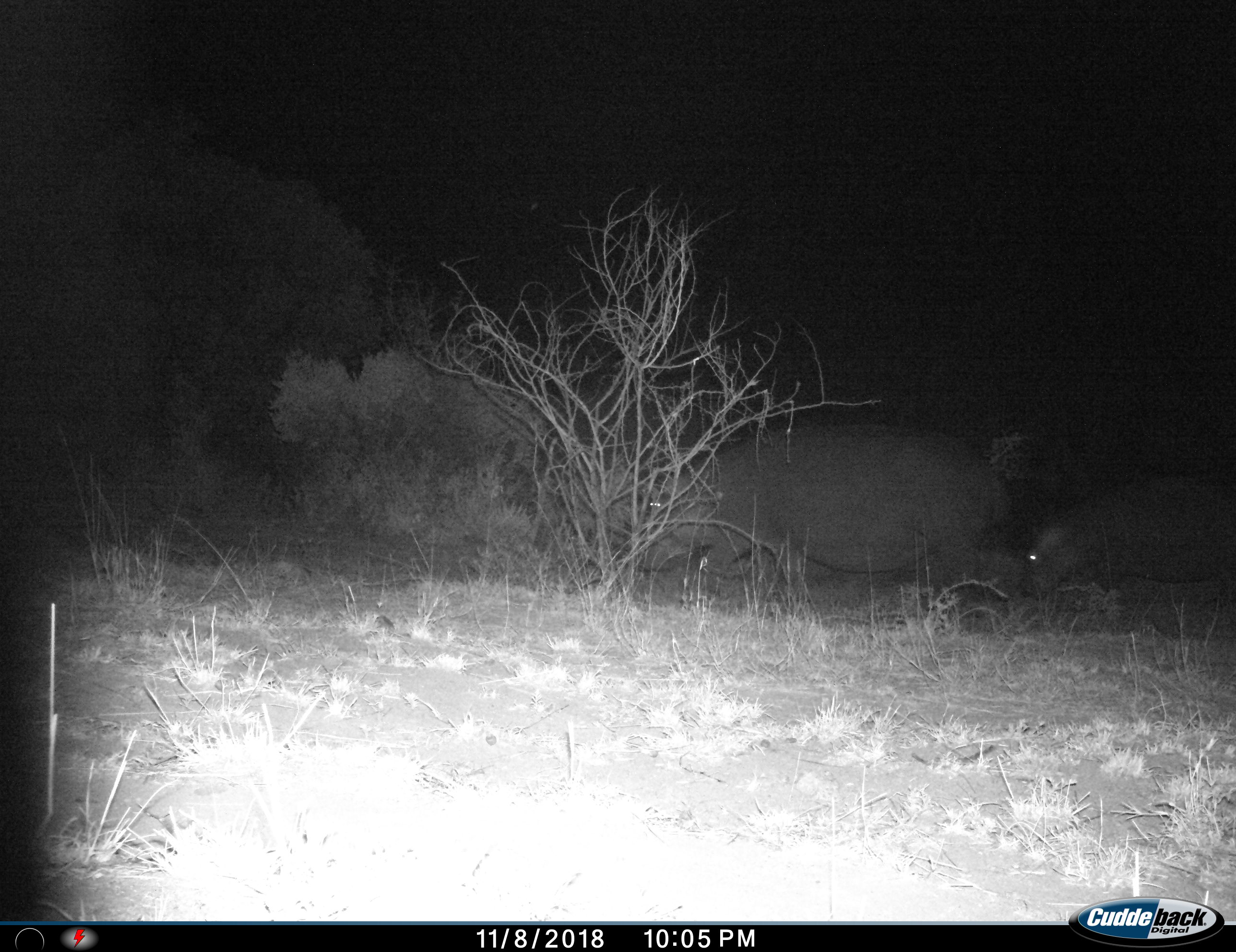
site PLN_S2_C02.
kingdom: Animalia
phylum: Chordata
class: Mammalia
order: Artiodactyla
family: Hippopotamidae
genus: Hippopotamus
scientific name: Hippopotamus amphibius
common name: hippopotamus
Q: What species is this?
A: Hippopotamus (Hippopotamus amphibius).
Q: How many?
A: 2.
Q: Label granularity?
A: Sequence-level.